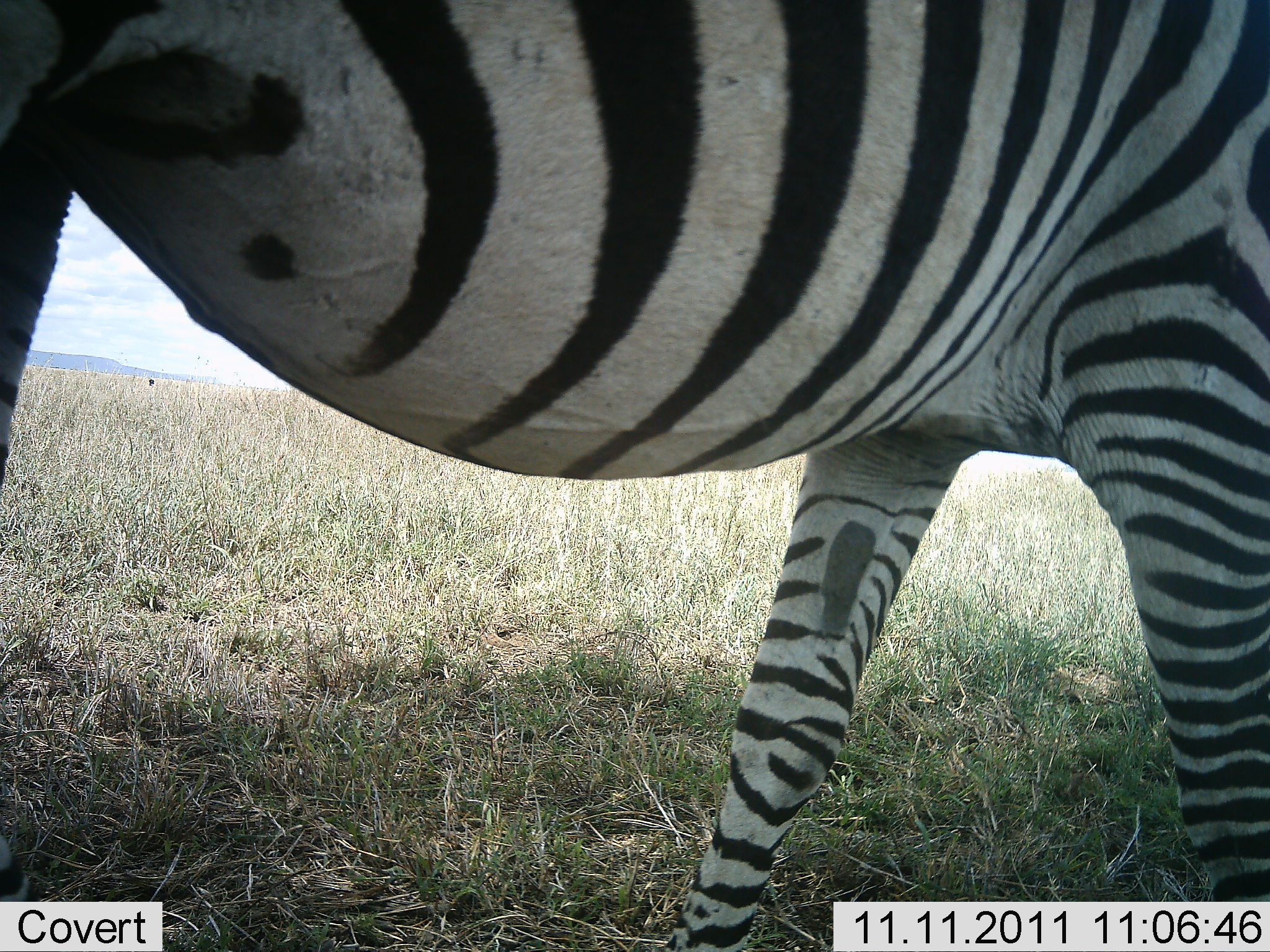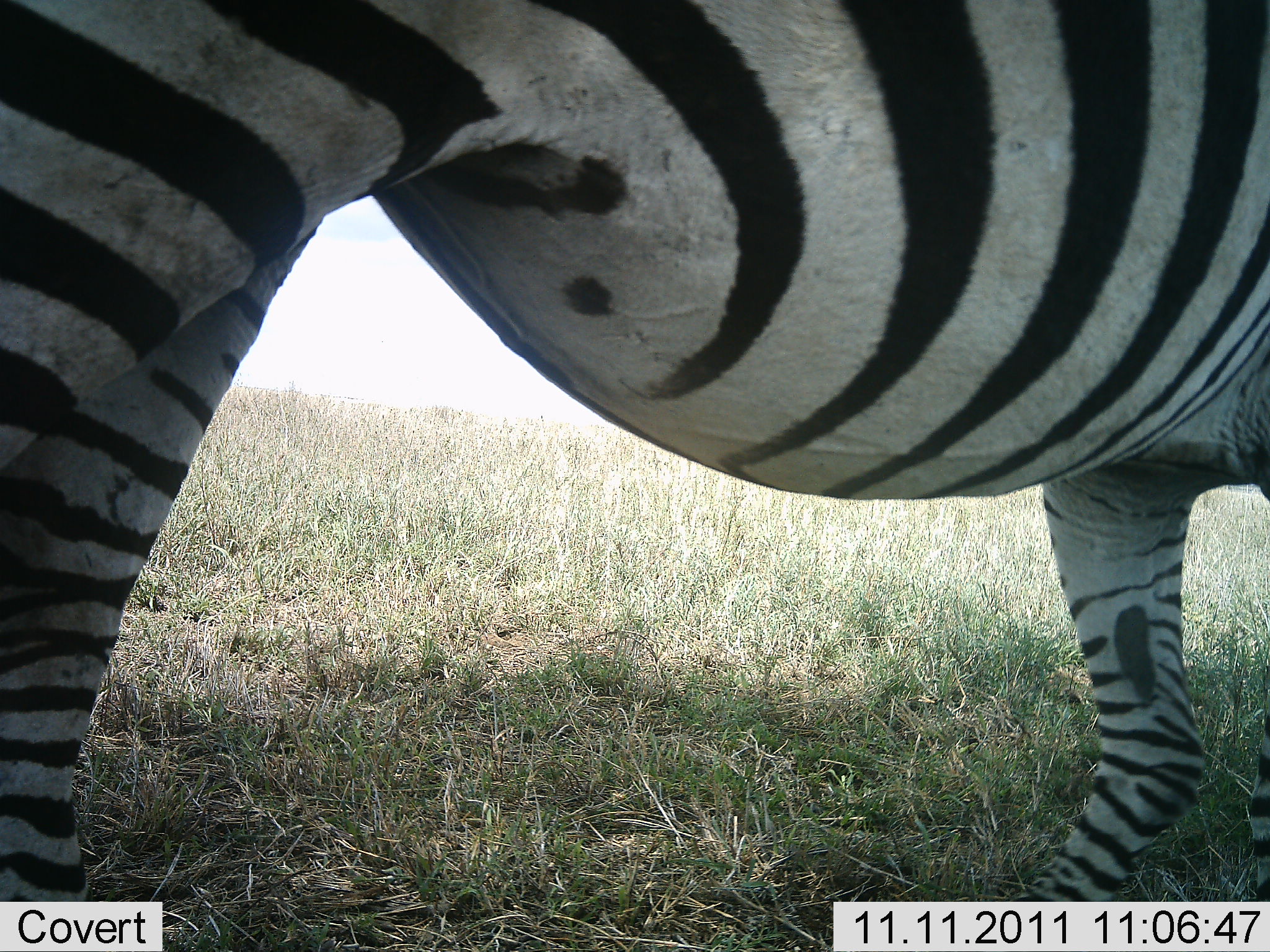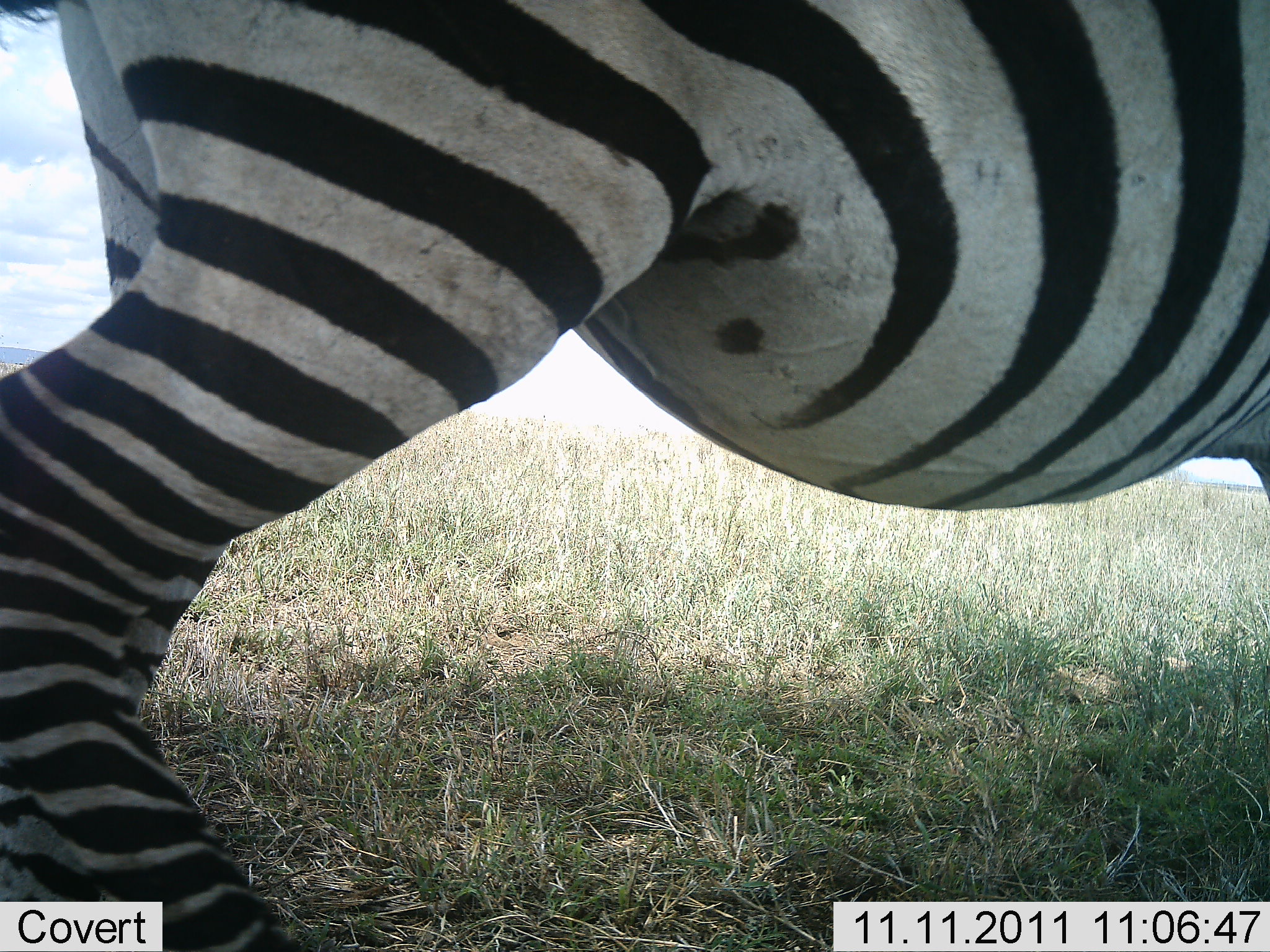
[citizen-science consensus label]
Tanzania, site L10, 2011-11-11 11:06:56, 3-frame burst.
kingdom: Animalia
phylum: Chordata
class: Mammalia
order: Perissodactyla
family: Equidae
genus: Equus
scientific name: Equus quagga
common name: plains zebra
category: zebra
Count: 1.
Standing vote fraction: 27%.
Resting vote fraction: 0%.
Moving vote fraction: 73%.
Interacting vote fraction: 0%.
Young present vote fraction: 0%.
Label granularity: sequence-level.